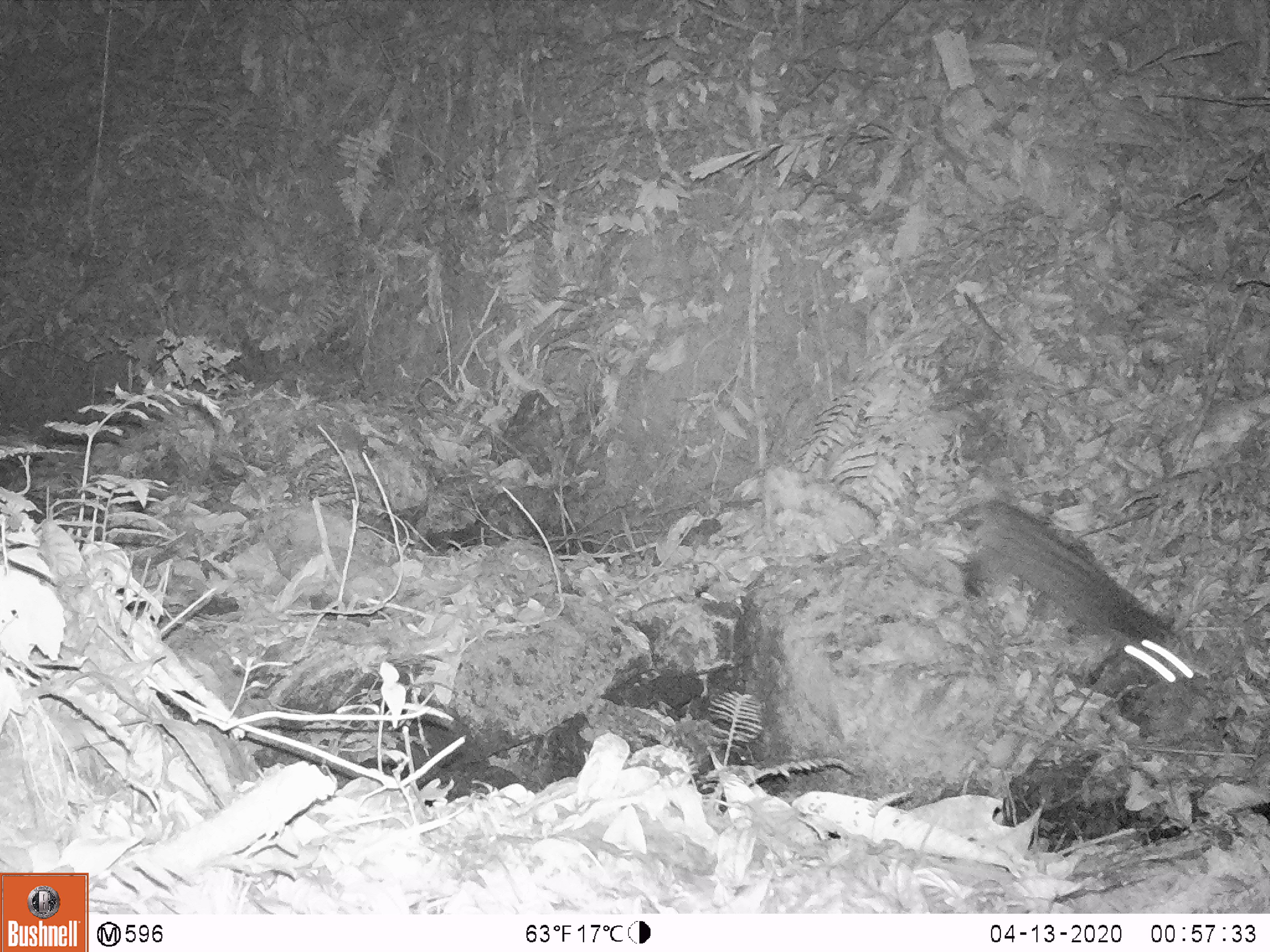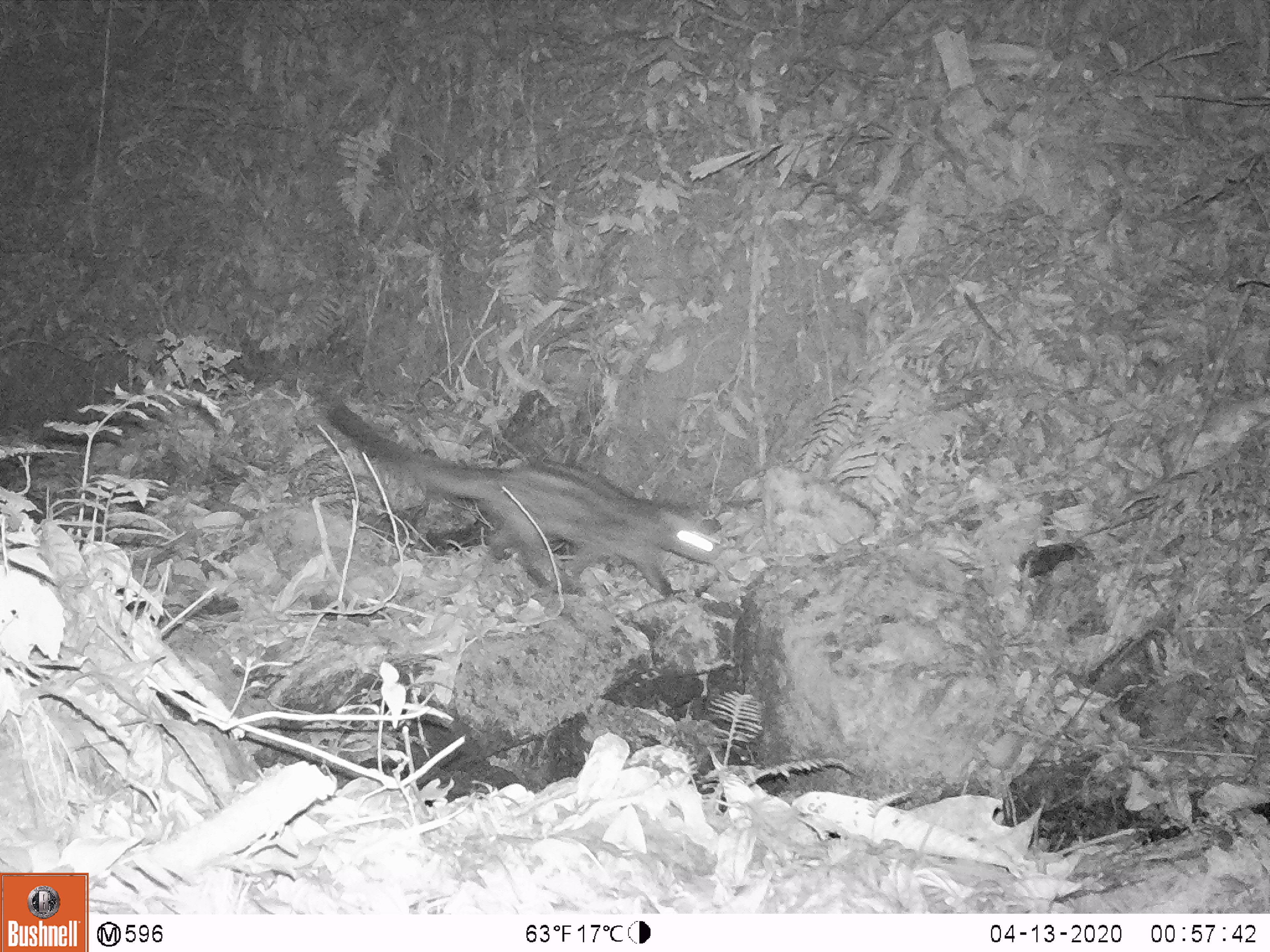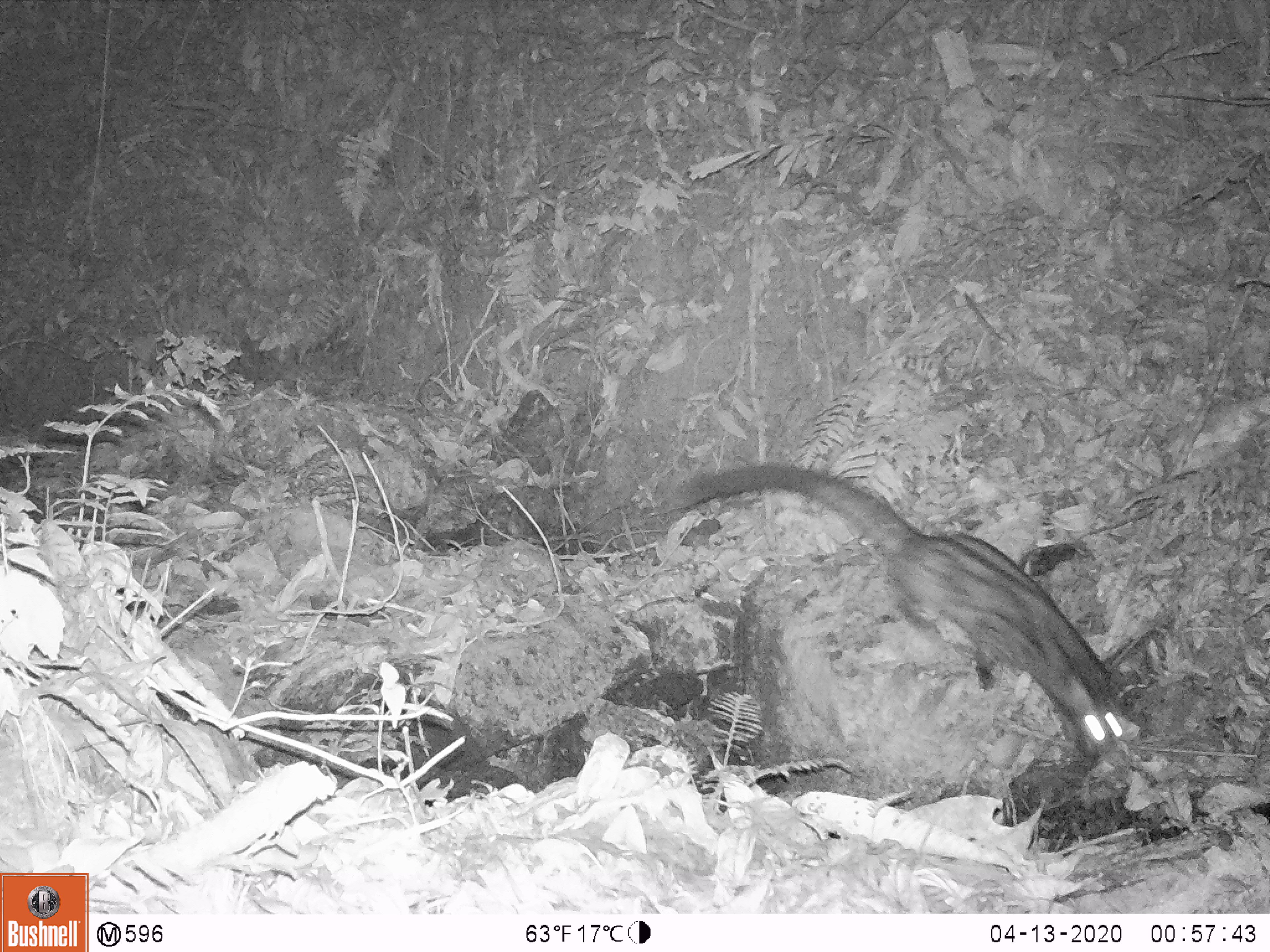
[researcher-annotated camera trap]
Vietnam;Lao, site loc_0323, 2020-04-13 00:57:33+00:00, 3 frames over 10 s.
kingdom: Animalia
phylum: Chordata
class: Mammalia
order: Carnivora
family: Viverridae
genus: Paradoxurus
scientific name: Paradoxurus hermaphroditus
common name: common palm civet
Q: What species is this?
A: Common palm civet (Paradoxurus hermaphroditus).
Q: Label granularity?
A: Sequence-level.